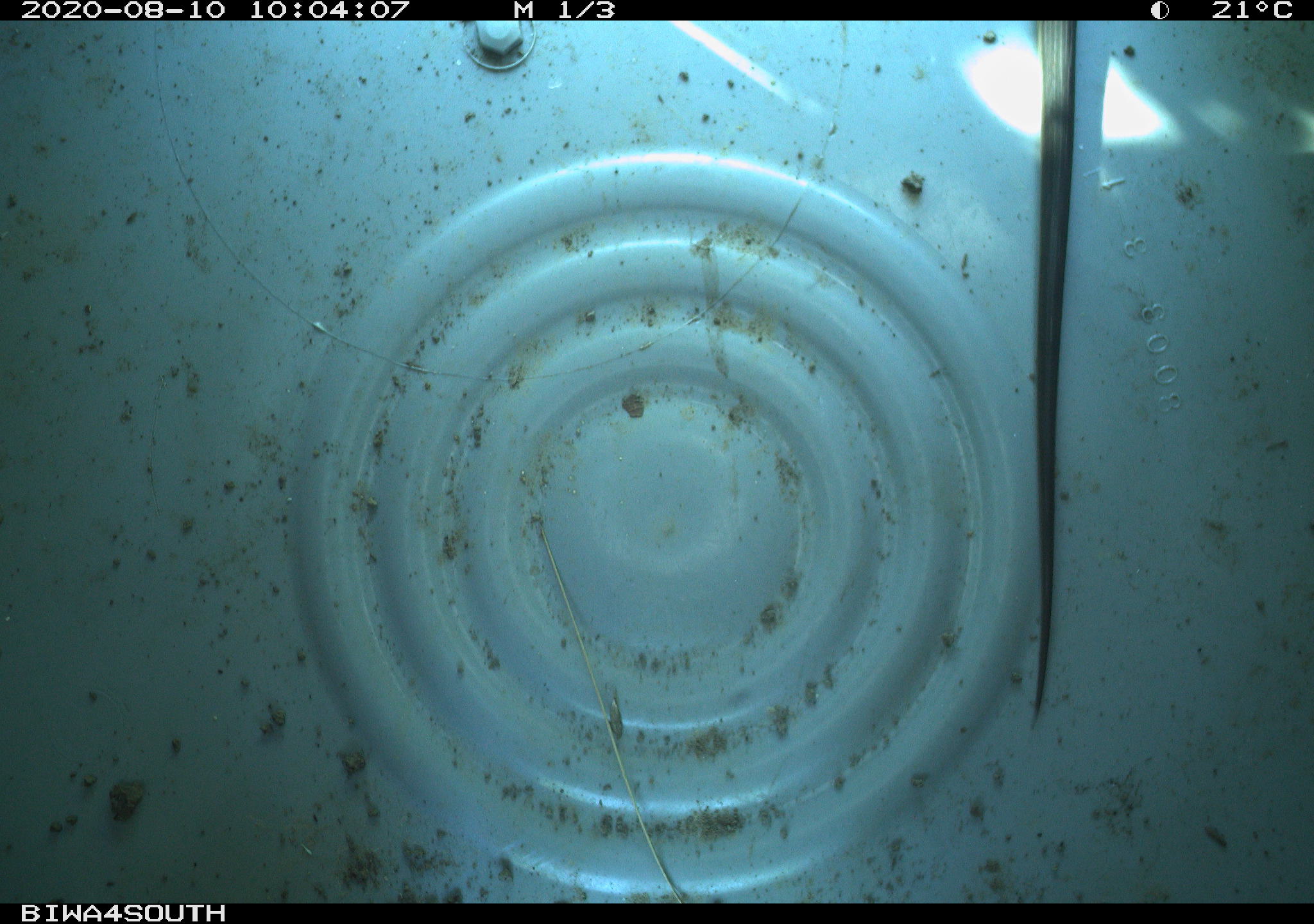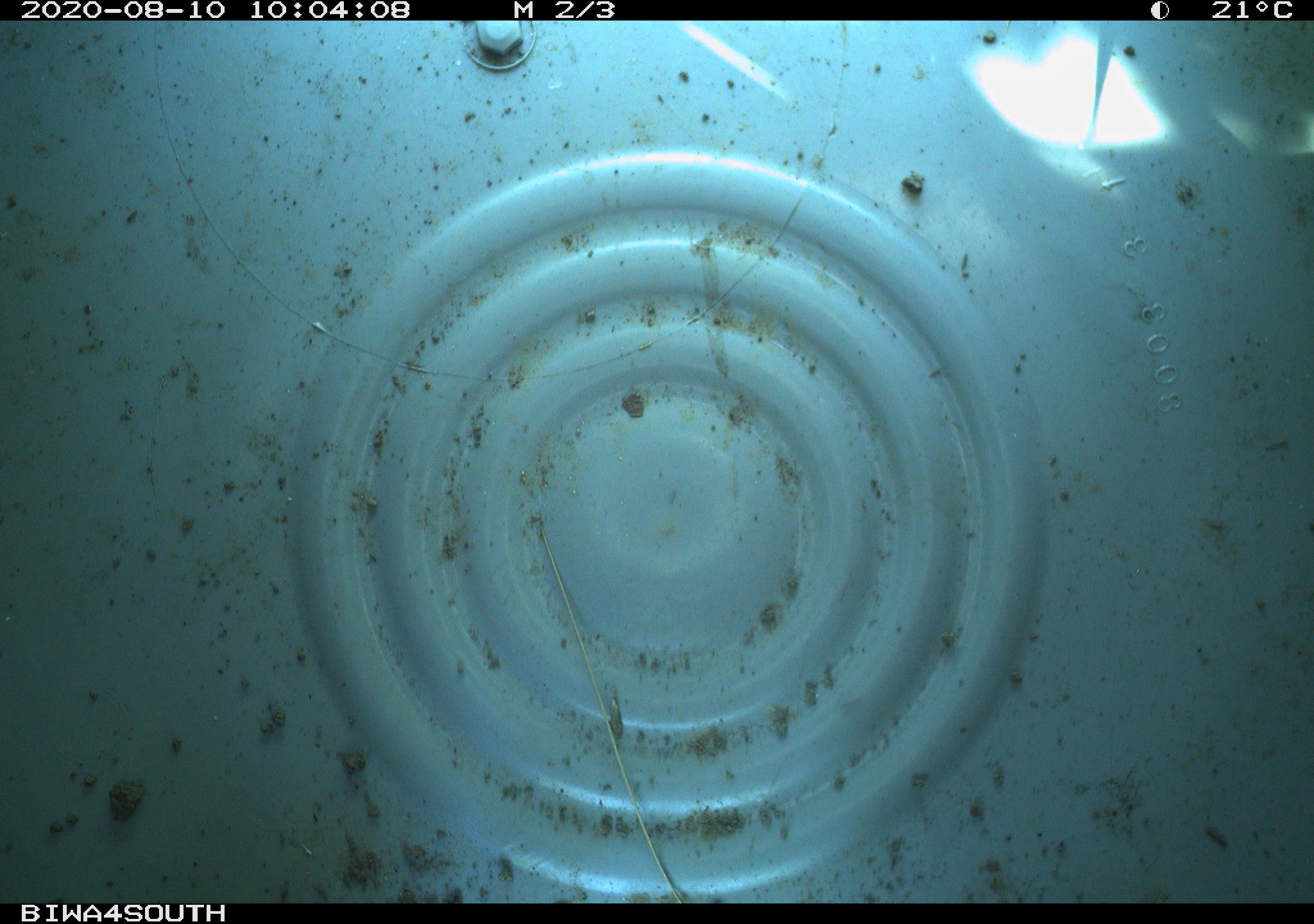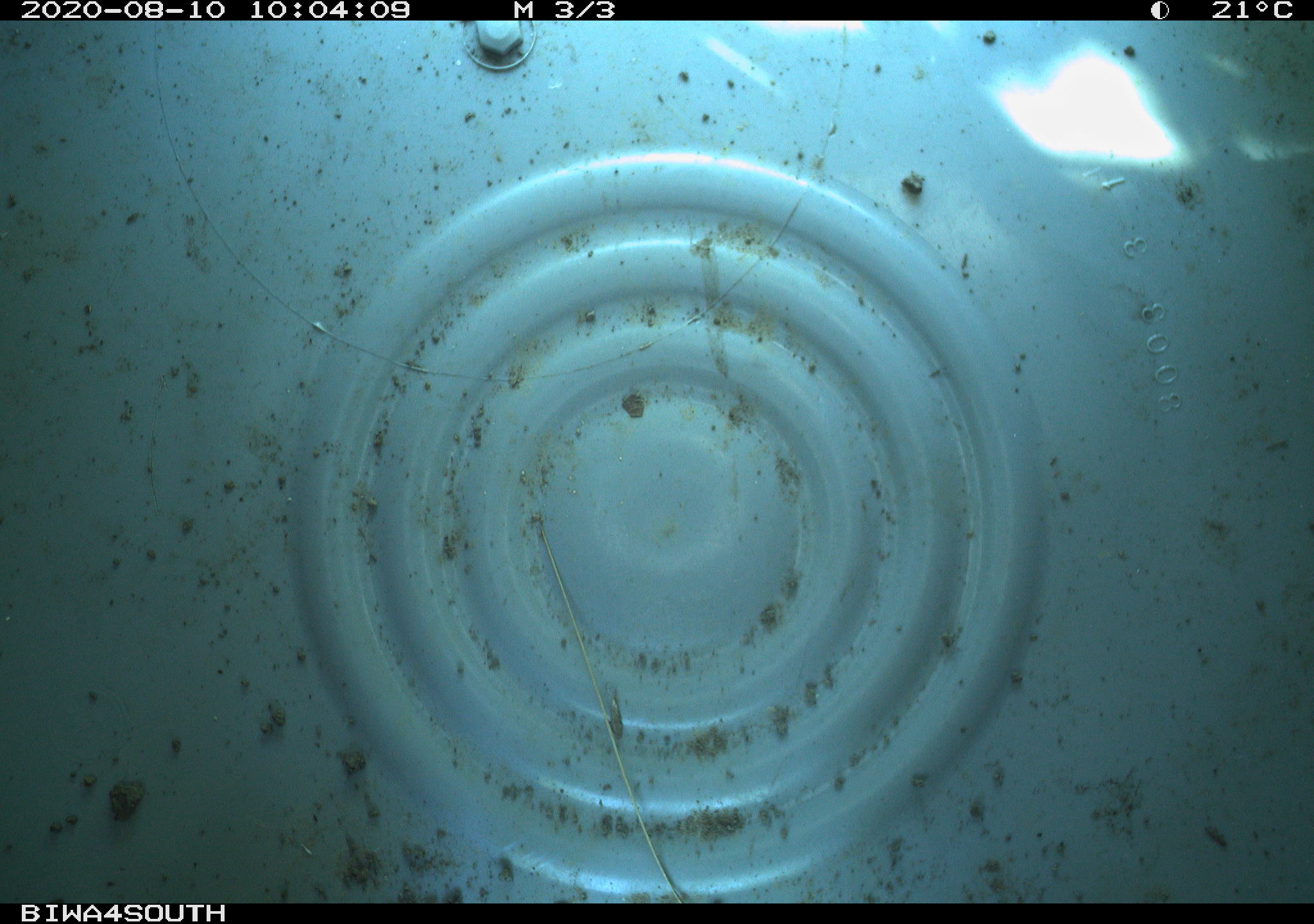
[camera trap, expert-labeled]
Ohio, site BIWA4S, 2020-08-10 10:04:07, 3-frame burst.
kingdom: Animalia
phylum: Chordata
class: Reptilia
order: Squamata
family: Colubridae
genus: Thamnophis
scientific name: Thamnophis sirtalis sirtalis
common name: eastern gartersnake